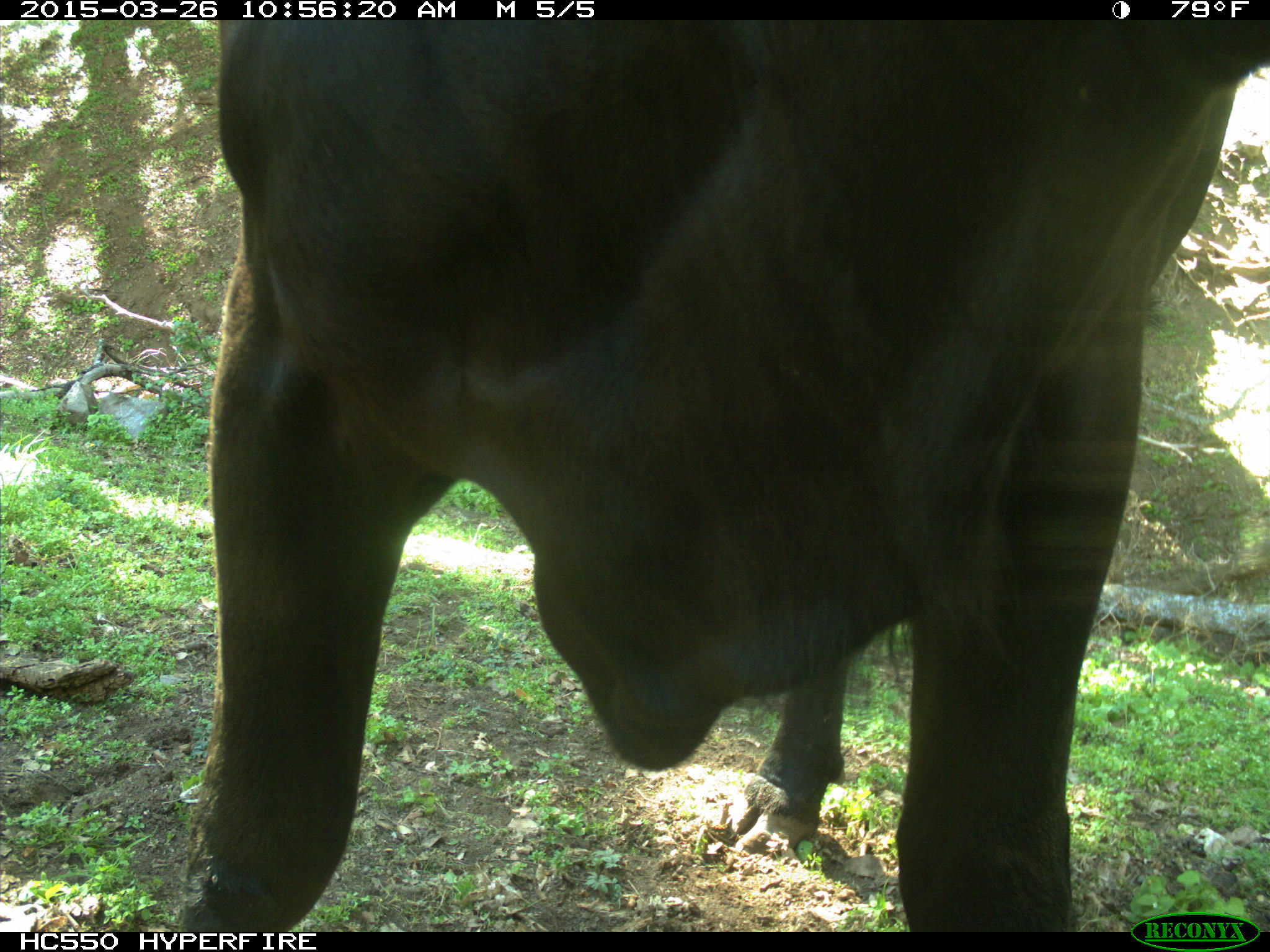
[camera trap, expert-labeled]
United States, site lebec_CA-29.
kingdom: Animalia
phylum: Chordata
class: Mammalia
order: Artiodactyla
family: Bovidae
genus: Bos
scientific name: Bos taurus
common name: domestic cow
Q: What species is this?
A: Bos taurus (domestic cow).